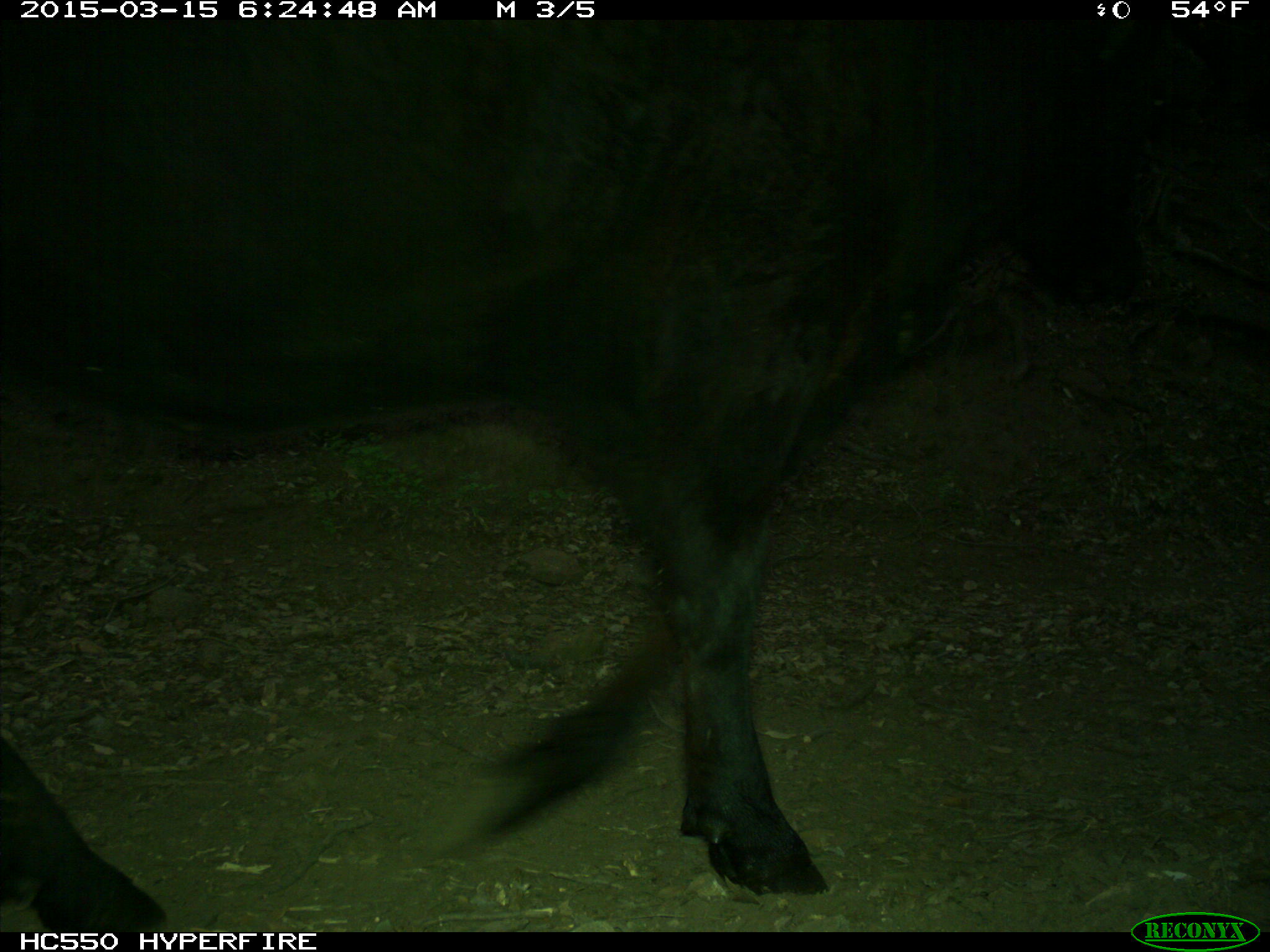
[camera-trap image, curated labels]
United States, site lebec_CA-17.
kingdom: Animalia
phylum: Chordata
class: Mammalia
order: Artiodactyla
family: Bovidae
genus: Bos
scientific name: Bos taurus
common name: domestic cow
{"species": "Bos taurus (domestic cow)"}